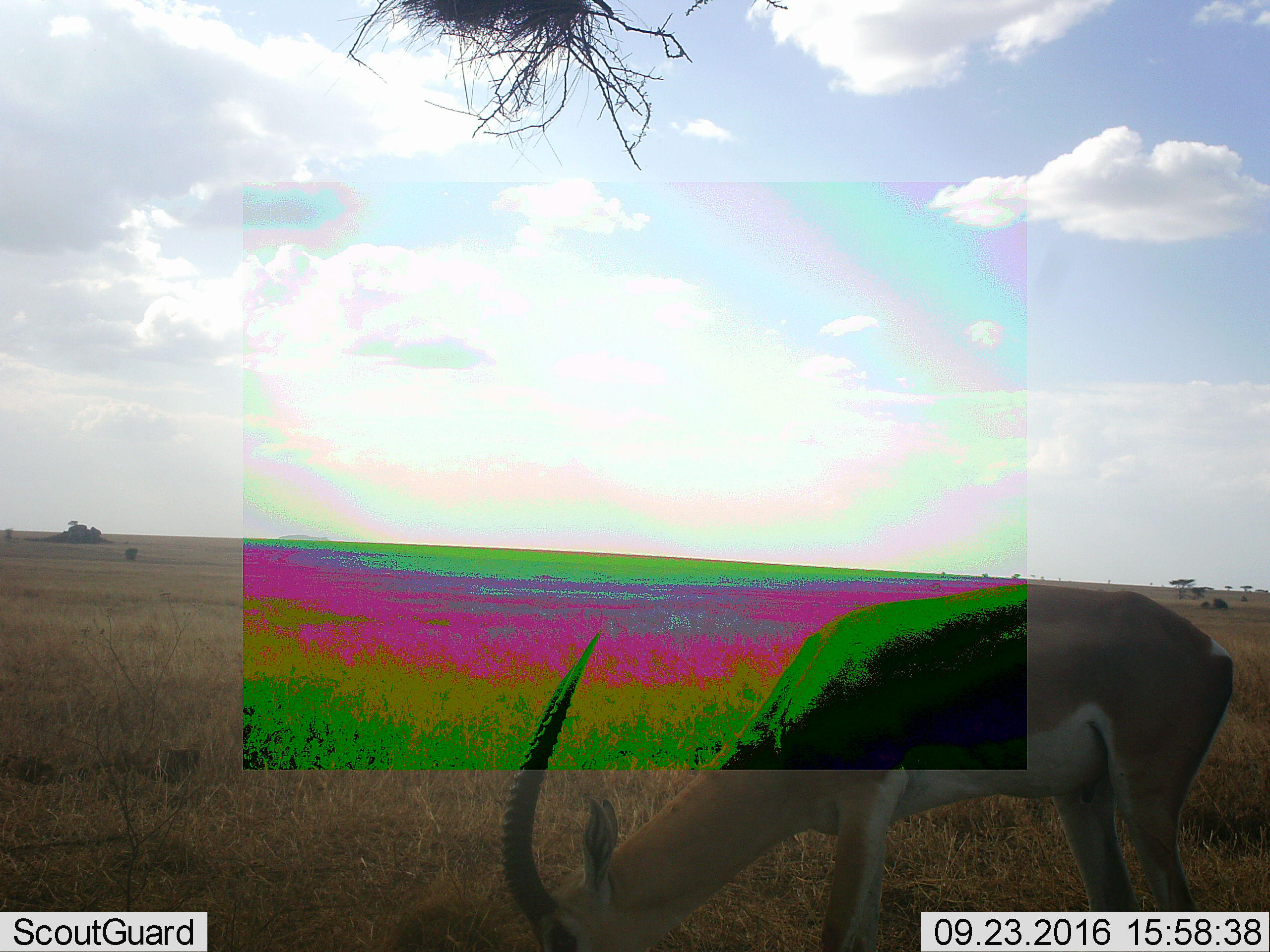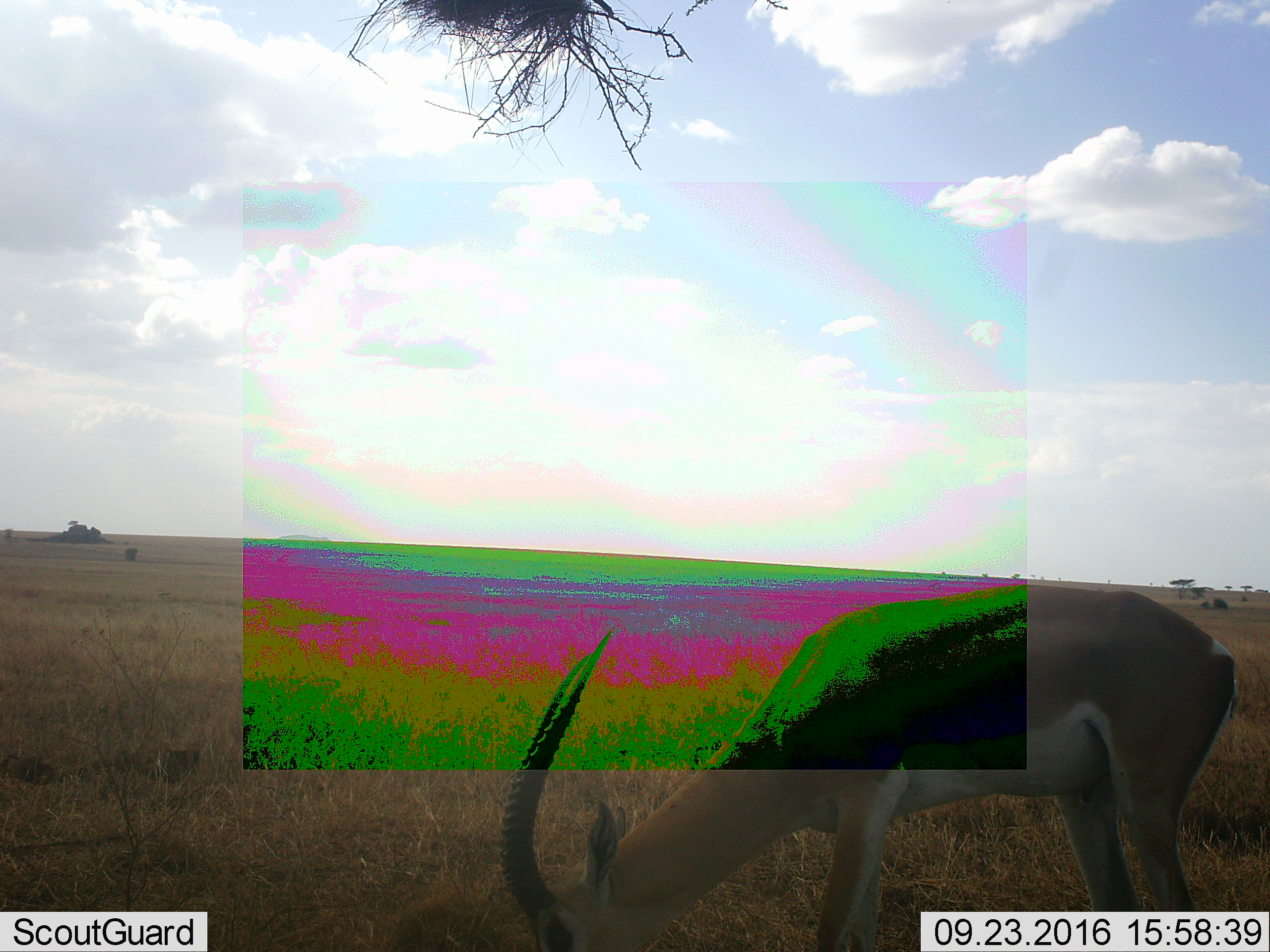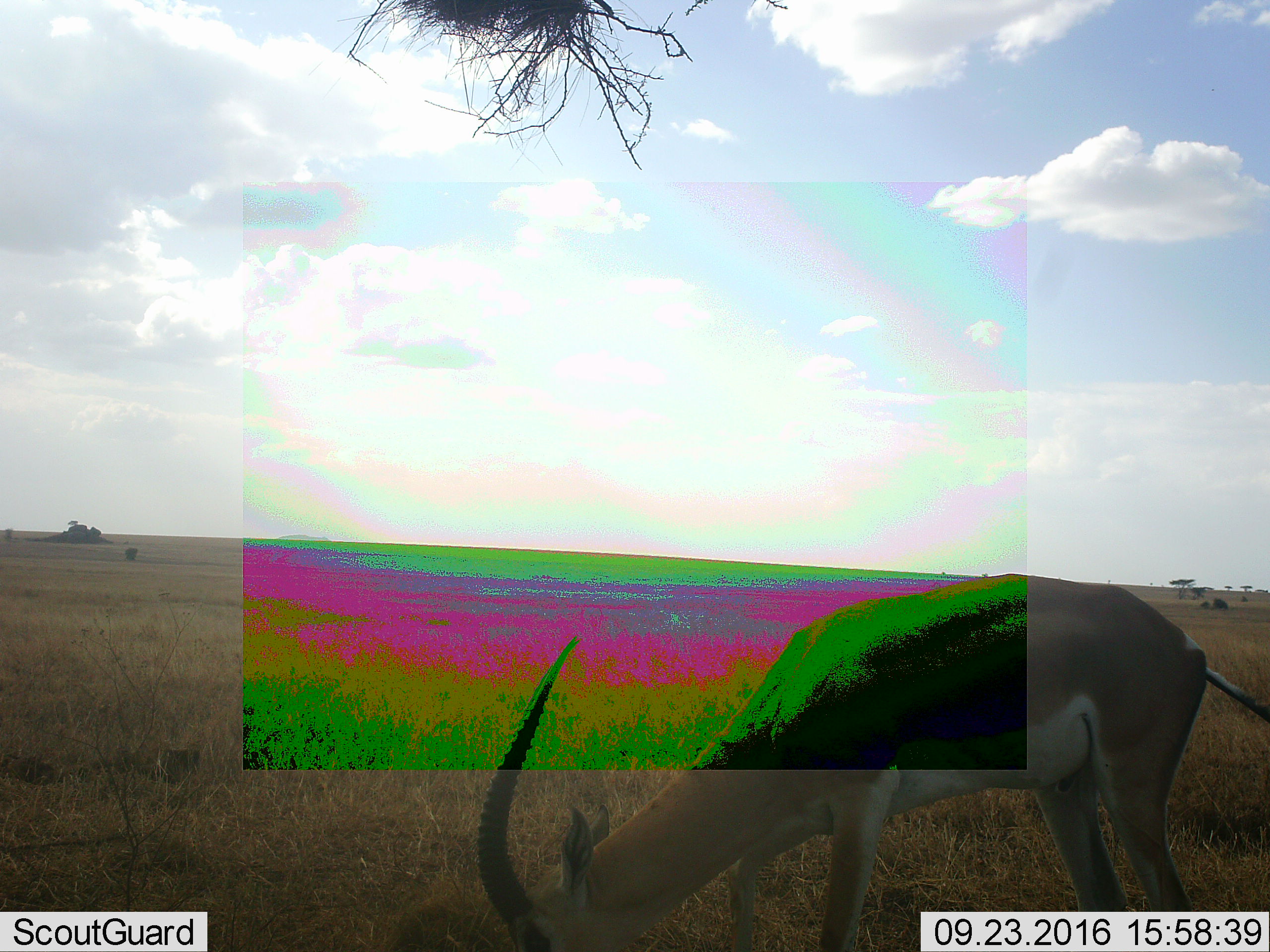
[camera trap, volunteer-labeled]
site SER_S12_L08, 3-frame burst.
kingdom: Animalia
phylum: Chordata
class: Mammalia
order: Artiodactyla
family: Bovidae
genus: Nanger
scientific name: Nanger granti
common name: grant's gazelle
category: gazellegrants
Gazellegrants (grant's gazelle) (Nanger granti), count 1. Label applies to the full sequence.